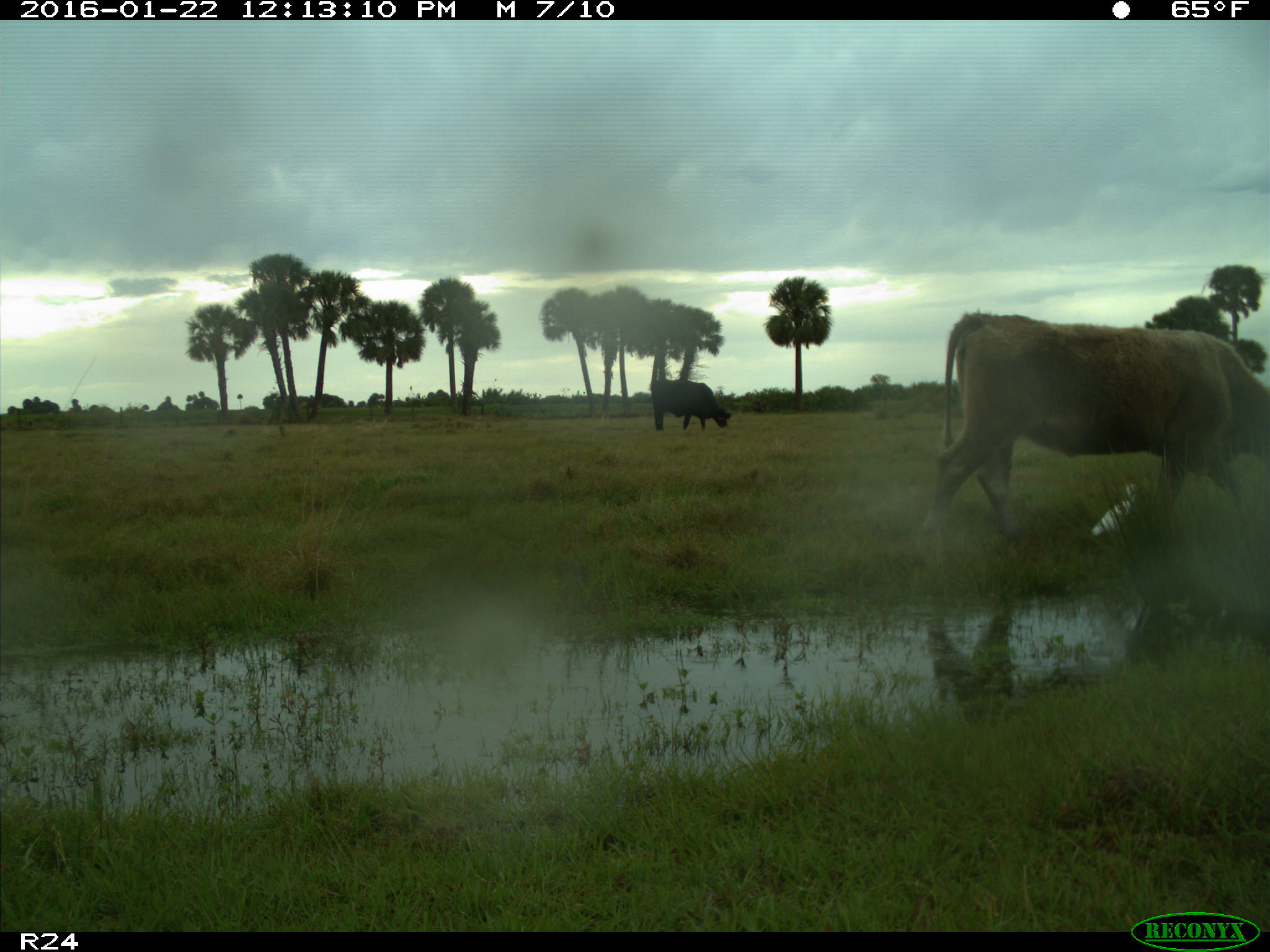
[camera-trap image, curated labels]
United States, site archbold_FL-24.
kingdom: Animalia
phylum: Chordata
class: Mammalia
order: Artiodactyla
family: Bovidae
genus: Bos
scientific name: Bos taurus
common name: domestic cow